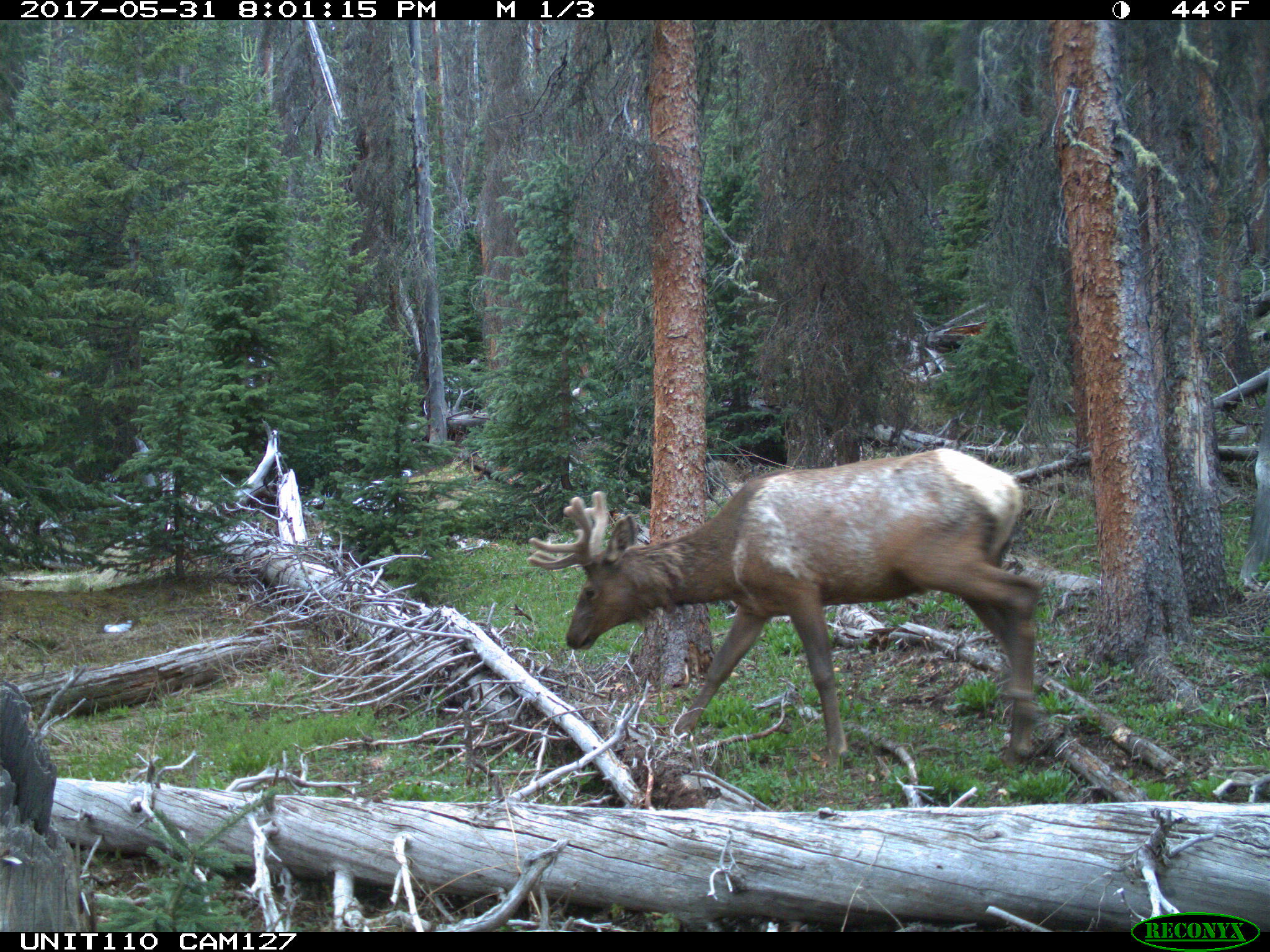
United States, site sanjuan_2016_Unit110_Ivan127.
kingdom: Animalia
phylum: Chordata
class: Mammalia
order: Artiodactyla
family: Cervidae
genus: Cervus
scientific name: Cervus elaphus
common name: red deer